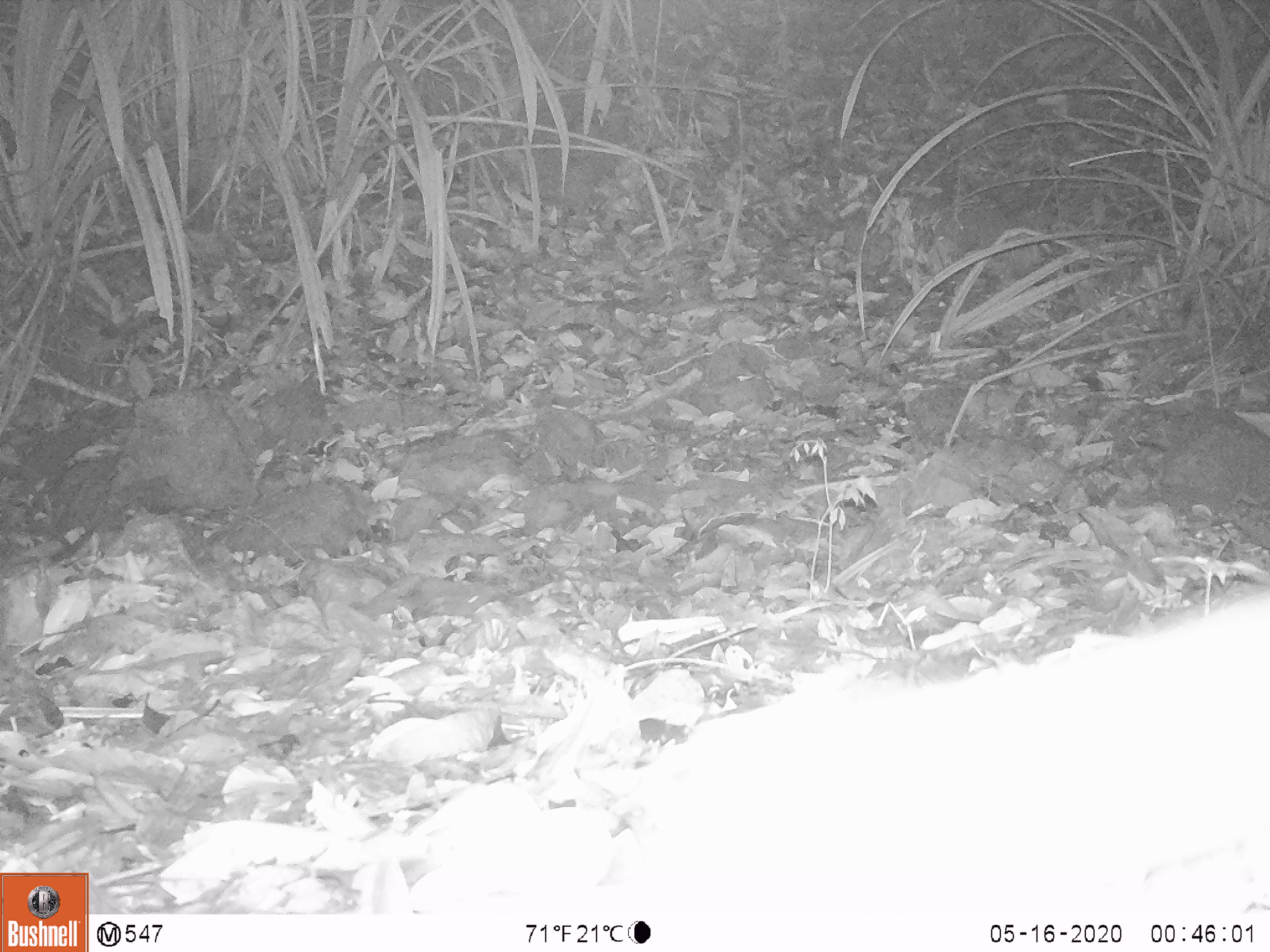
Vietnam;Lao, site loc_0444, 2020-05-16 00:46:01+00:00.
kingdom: Animalia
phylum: Chordata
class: Mammalia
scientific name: Mammalia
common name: mammal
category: unidentified small mammal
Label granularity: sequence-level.